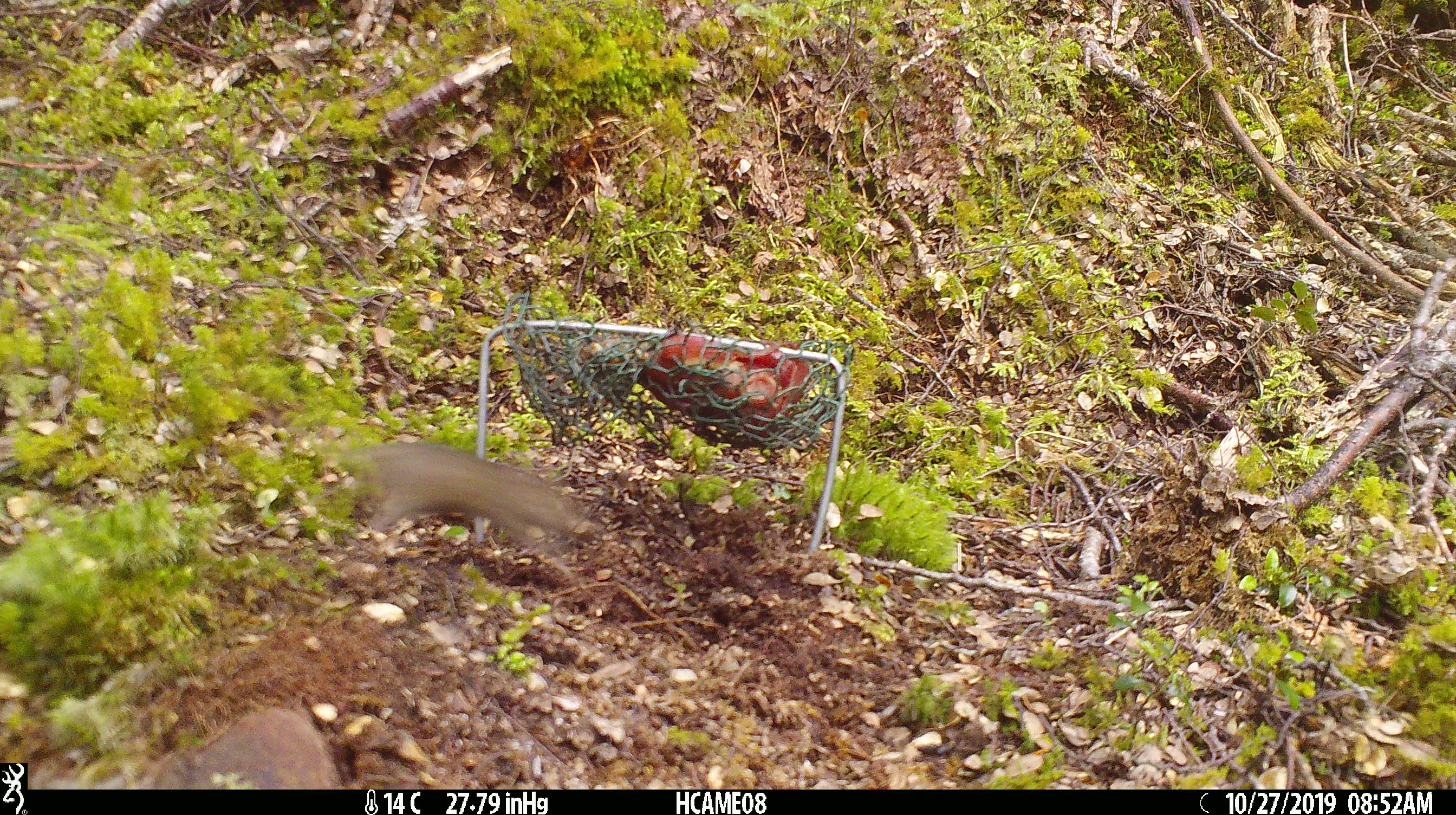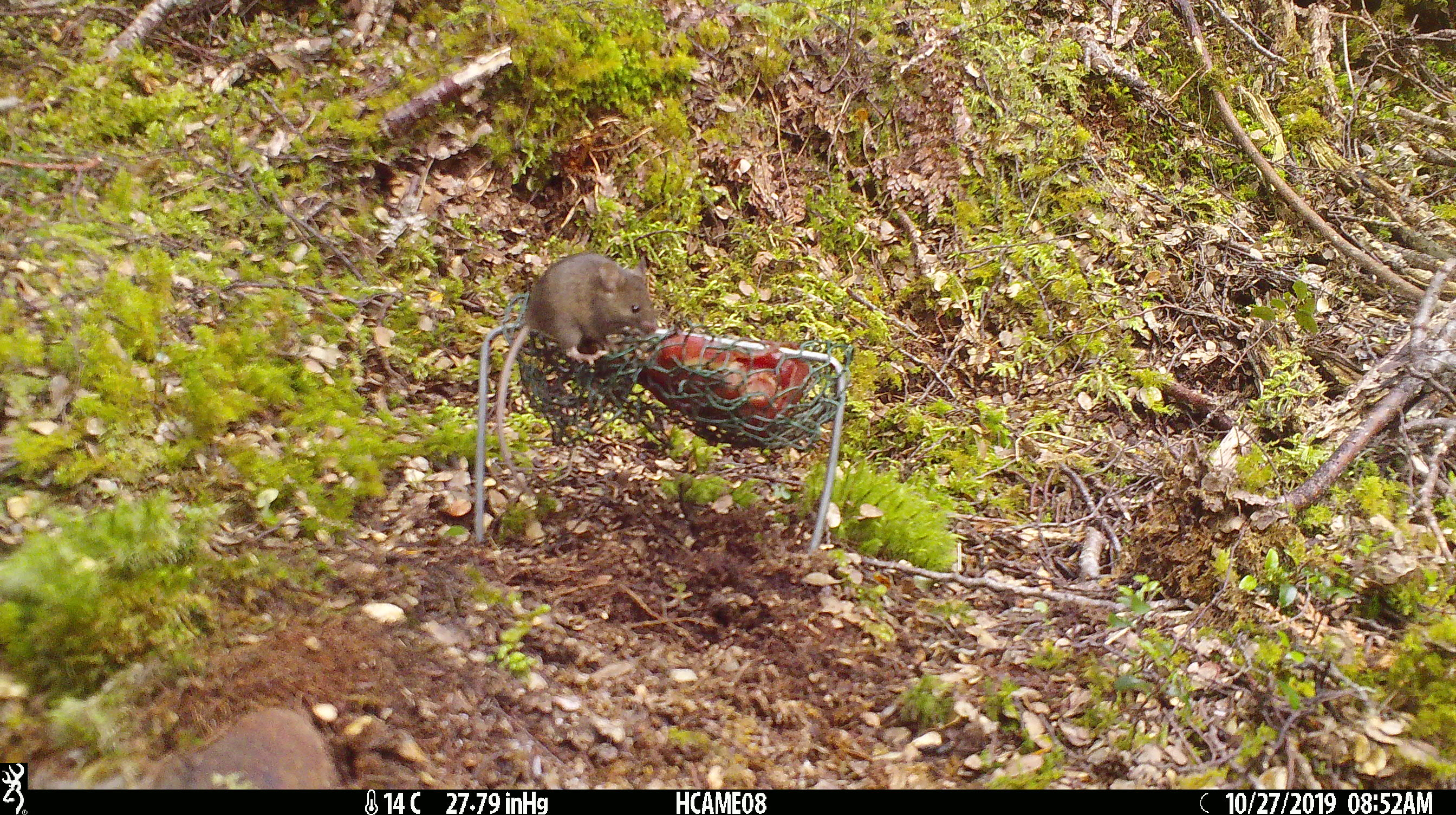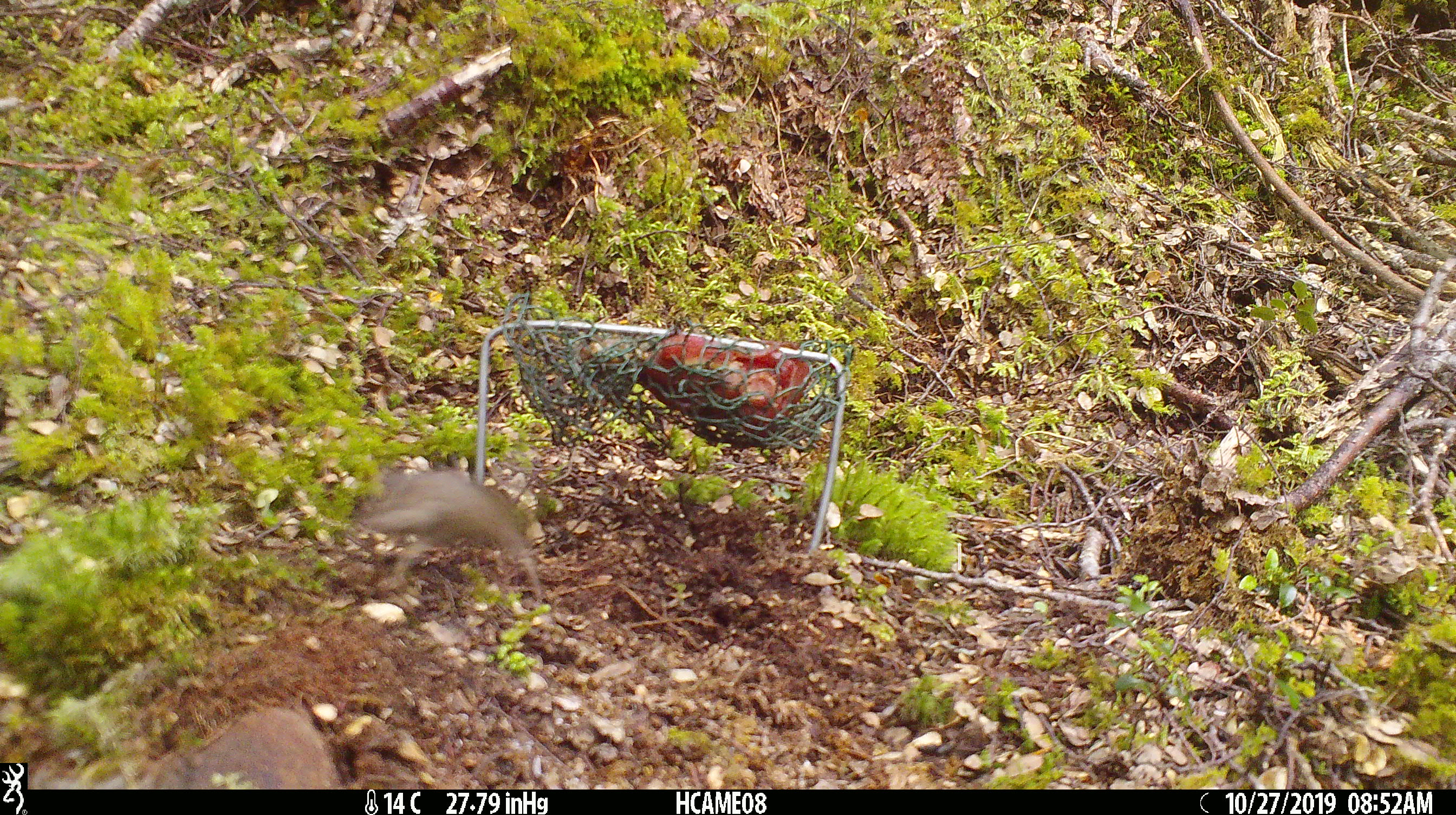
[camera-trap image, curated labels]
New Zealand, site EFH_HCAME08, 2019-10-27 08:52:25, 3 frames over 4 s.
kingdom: Animalia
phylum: Chordata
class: Mammalia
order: Rodentia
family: Muridae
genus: Mus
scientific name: Mus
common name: mouse